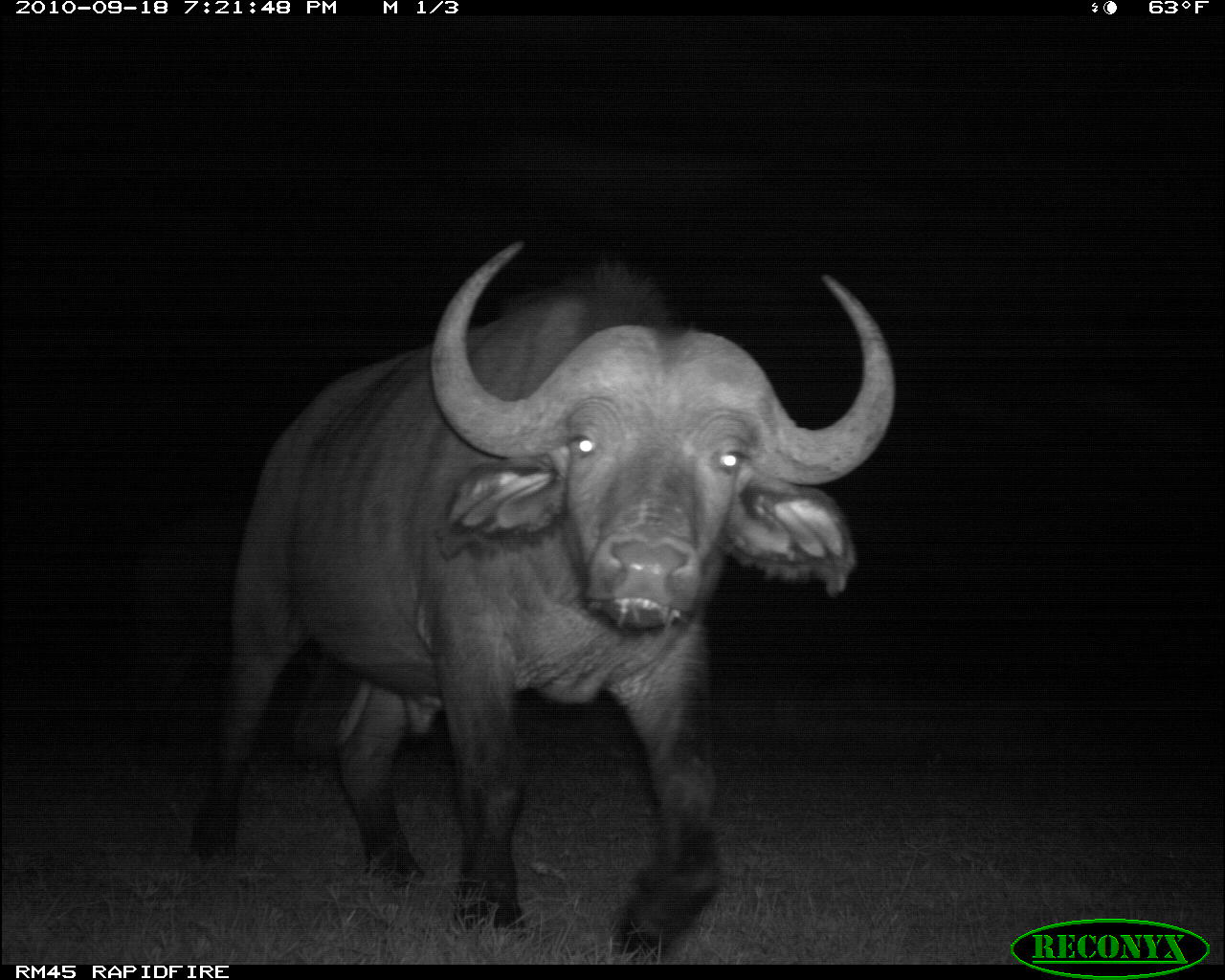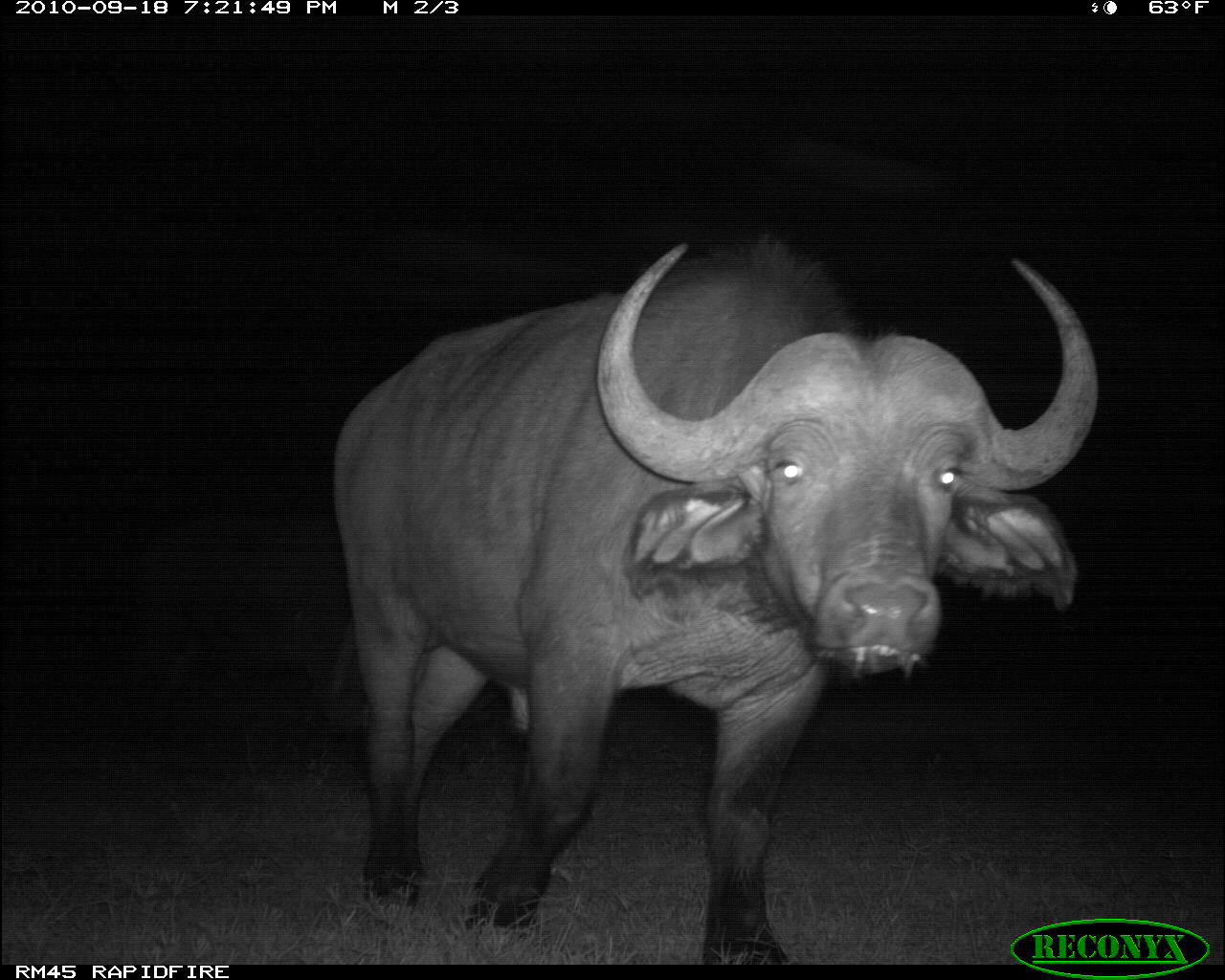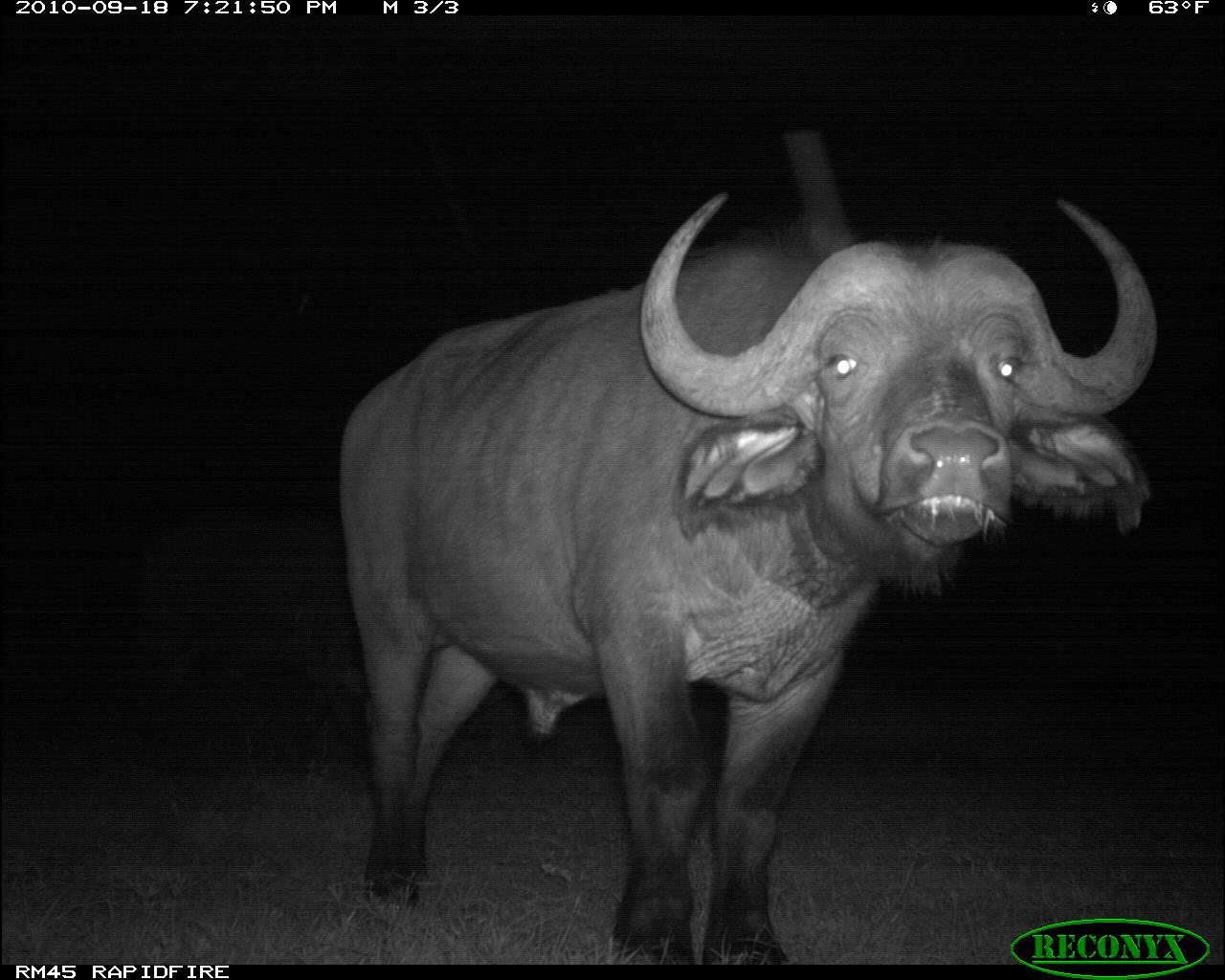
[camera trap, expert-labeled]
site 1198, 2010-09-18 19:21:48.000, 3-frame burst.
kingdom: Animalia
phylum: Chordata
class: Mammalia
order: Artiodactyla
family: Bovidae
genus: Syncerus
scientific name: Syncerus caffer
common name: african buffalo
Syncerus caffer (african buffalo), count 2.